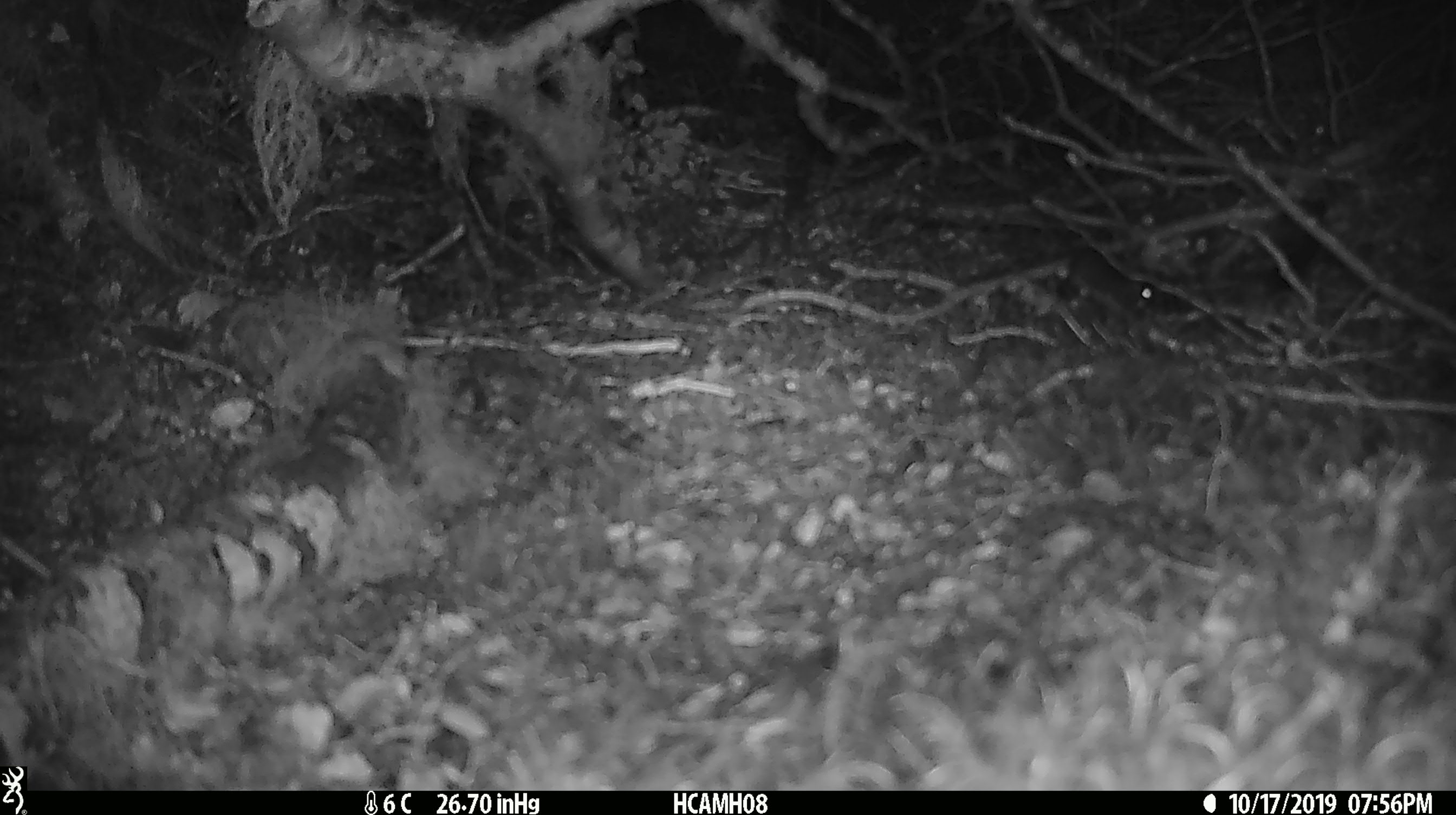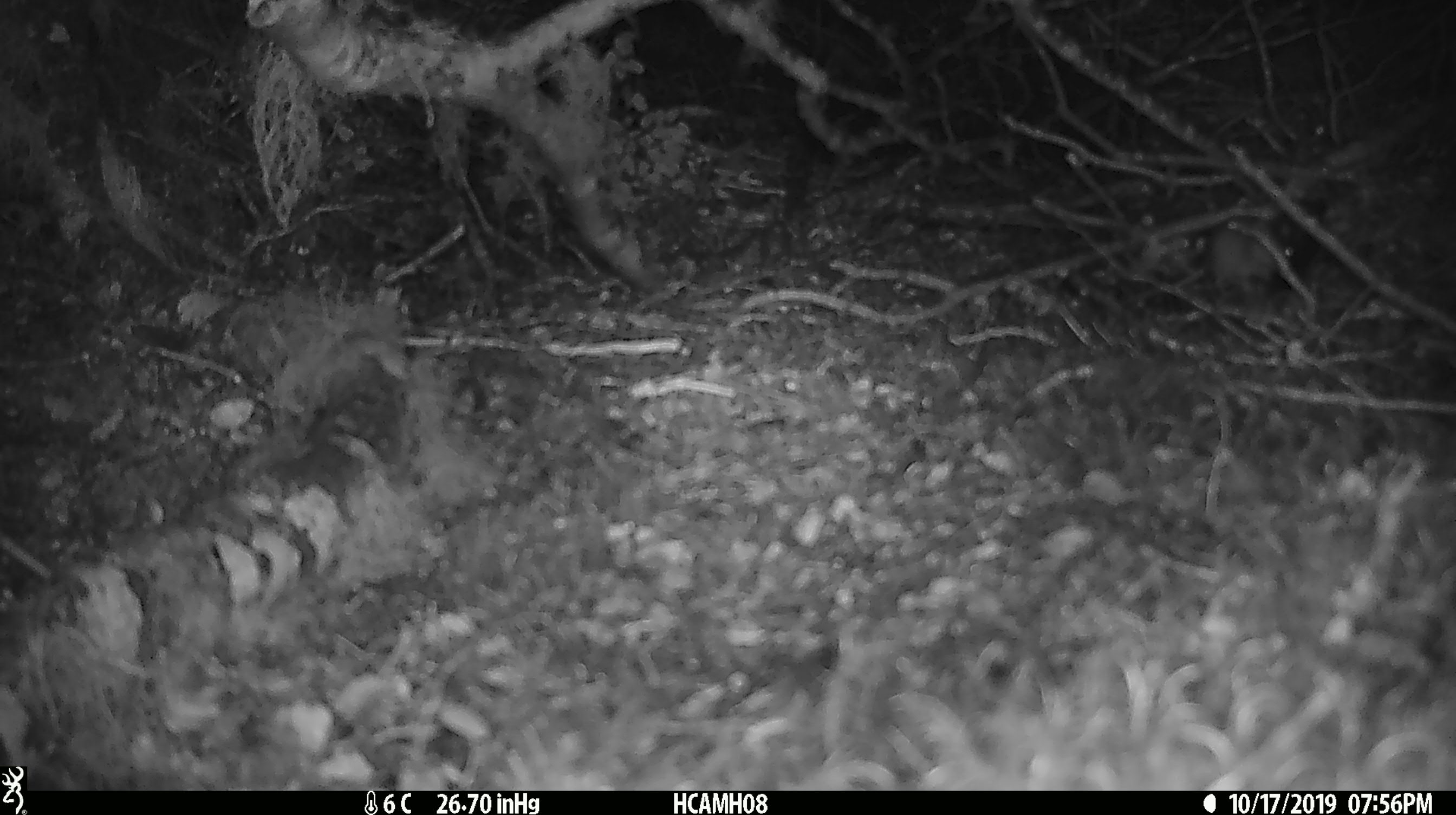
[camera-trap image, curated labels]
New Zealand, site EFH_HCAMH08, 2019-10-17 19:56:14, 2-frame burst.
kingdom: Animalia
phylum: Chordata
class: Mammalia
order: Rodentia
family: Muridae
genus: Mus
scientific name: Mus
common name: mouse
Mouse (Mus).